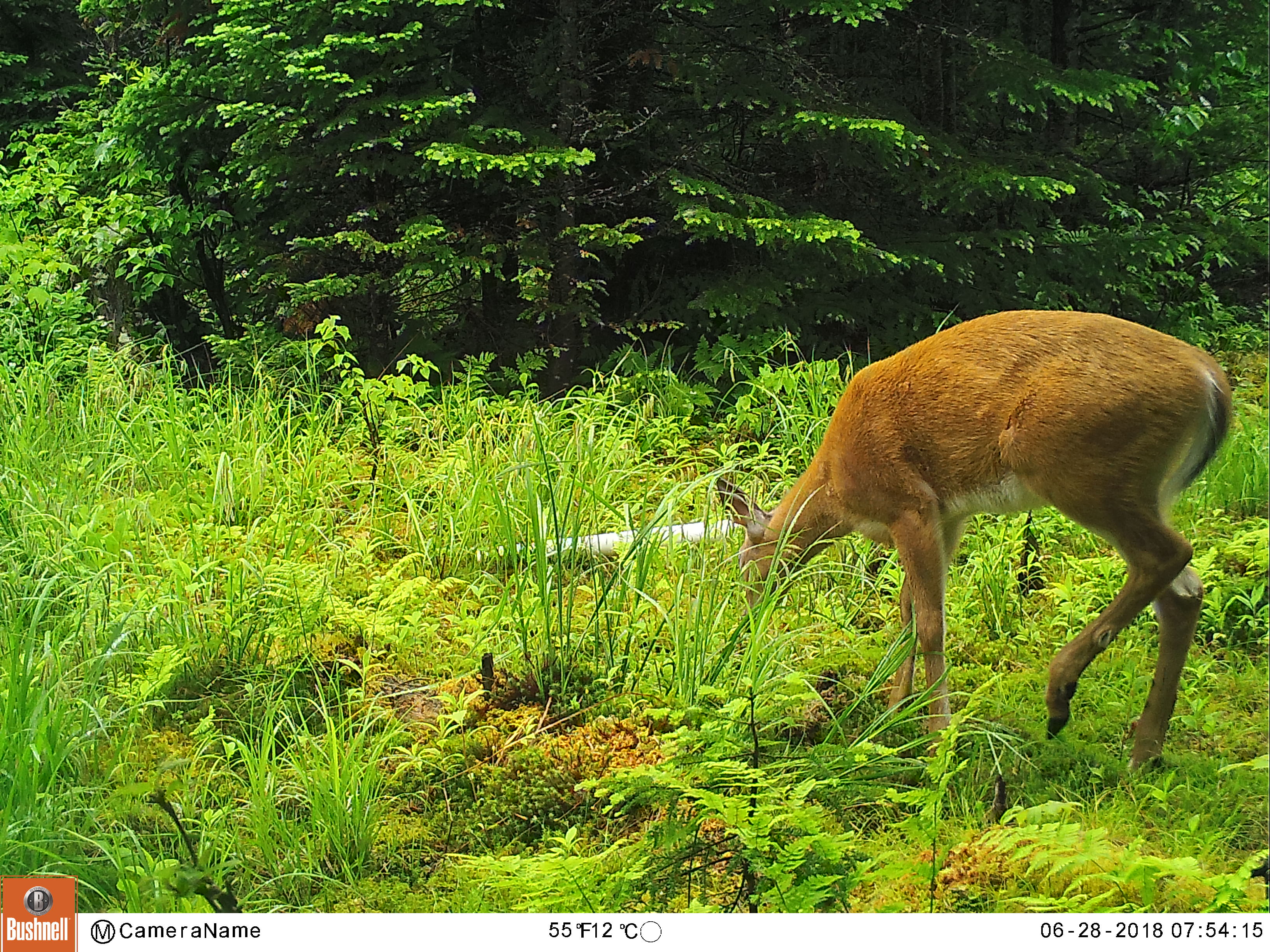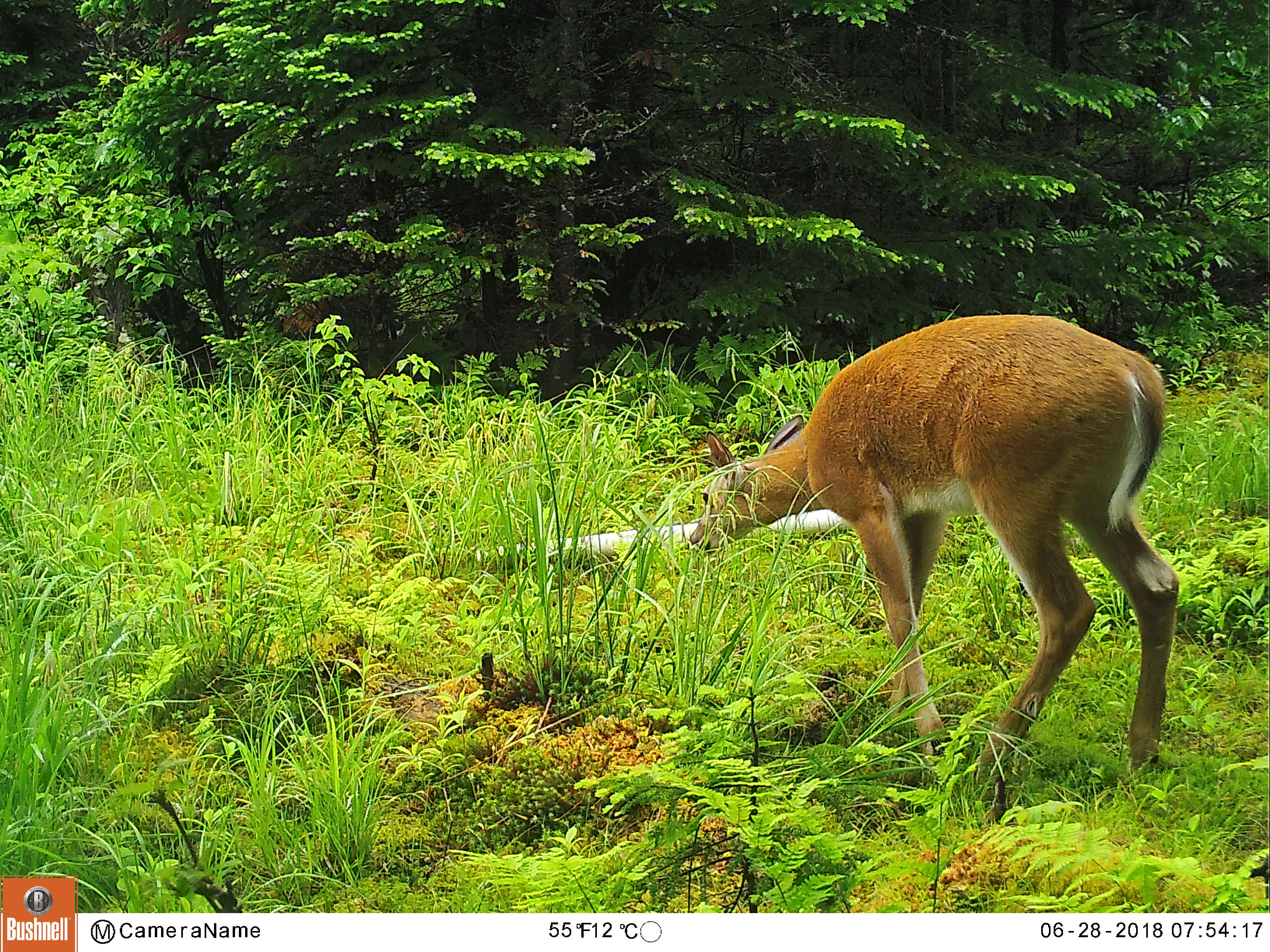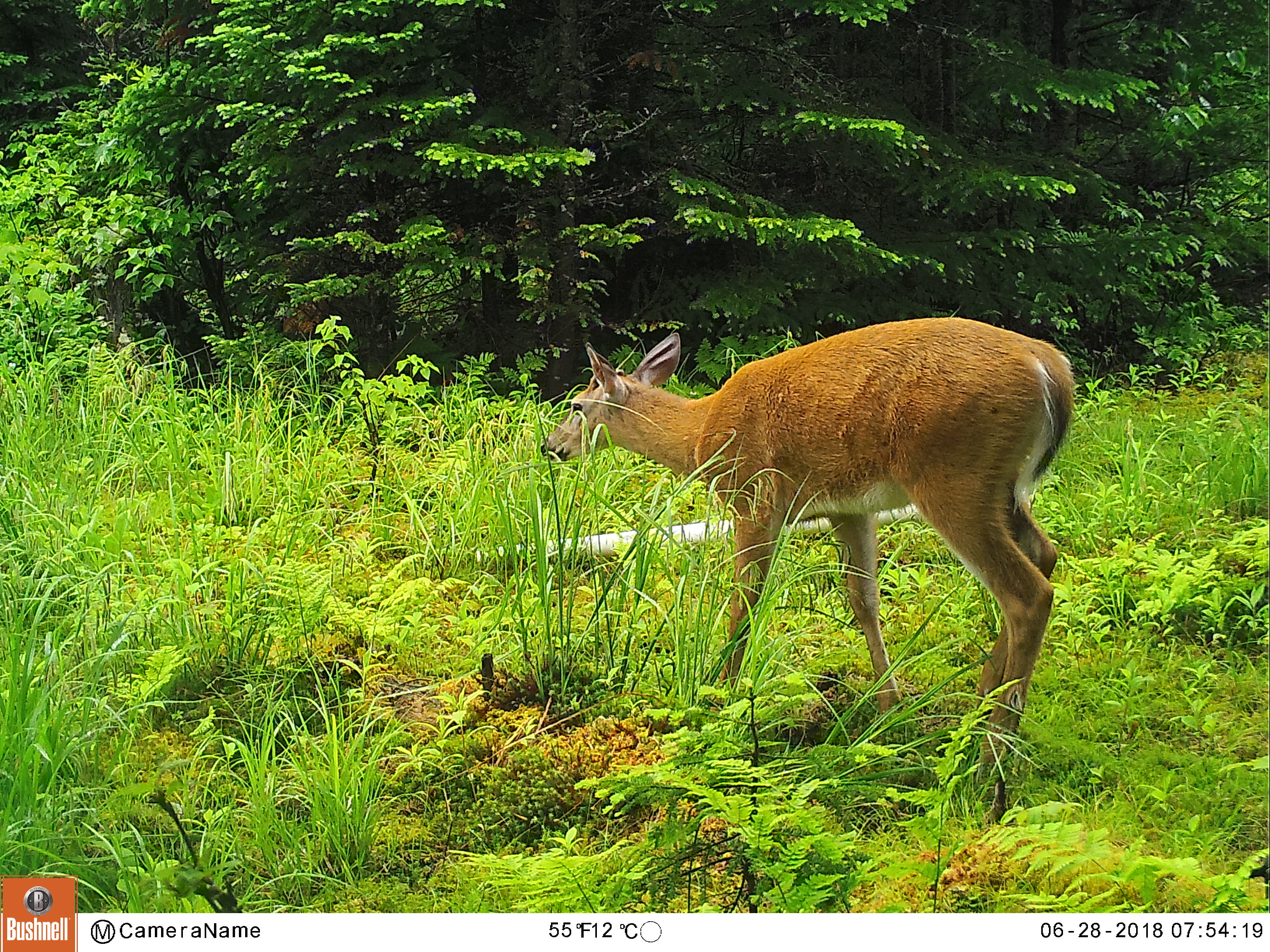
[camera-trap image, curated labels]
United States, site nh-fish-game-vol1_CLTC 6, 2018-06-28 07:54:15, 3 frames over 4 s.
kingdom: Animalia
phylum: Chordata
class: Mammalia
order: Artiodactyla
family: Cervidae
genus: Odocoileus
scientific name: Odocoileus virginianus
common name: white-tailed deer